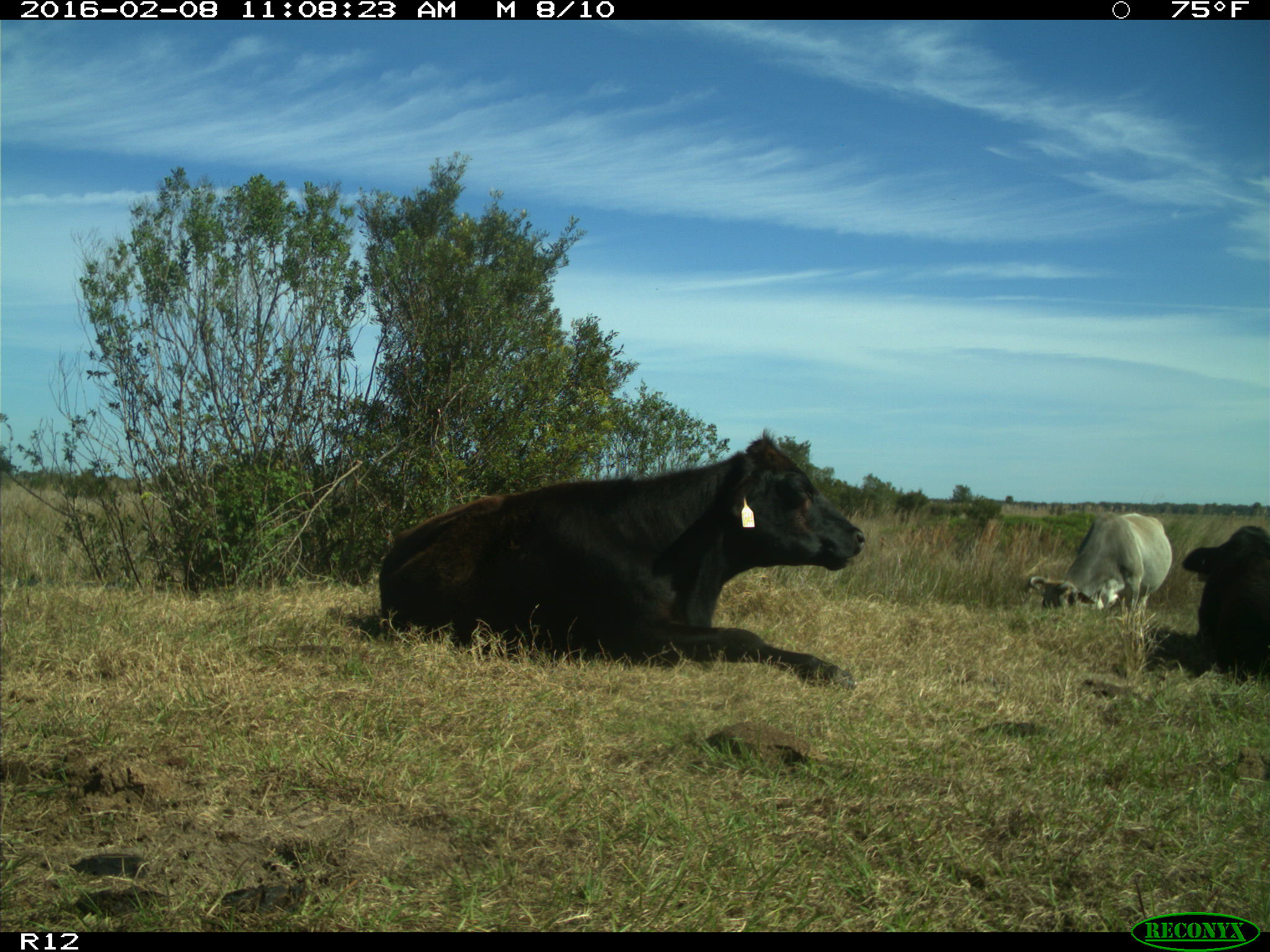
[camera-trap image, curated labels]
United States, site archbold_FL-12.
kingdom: Animalia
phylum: Chordata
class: Mammalia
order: Artiodactyla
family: Bovidae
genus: Bos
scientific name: Bos taurus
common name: domestic cow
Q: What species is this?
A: Bos taurus (domestic cow).